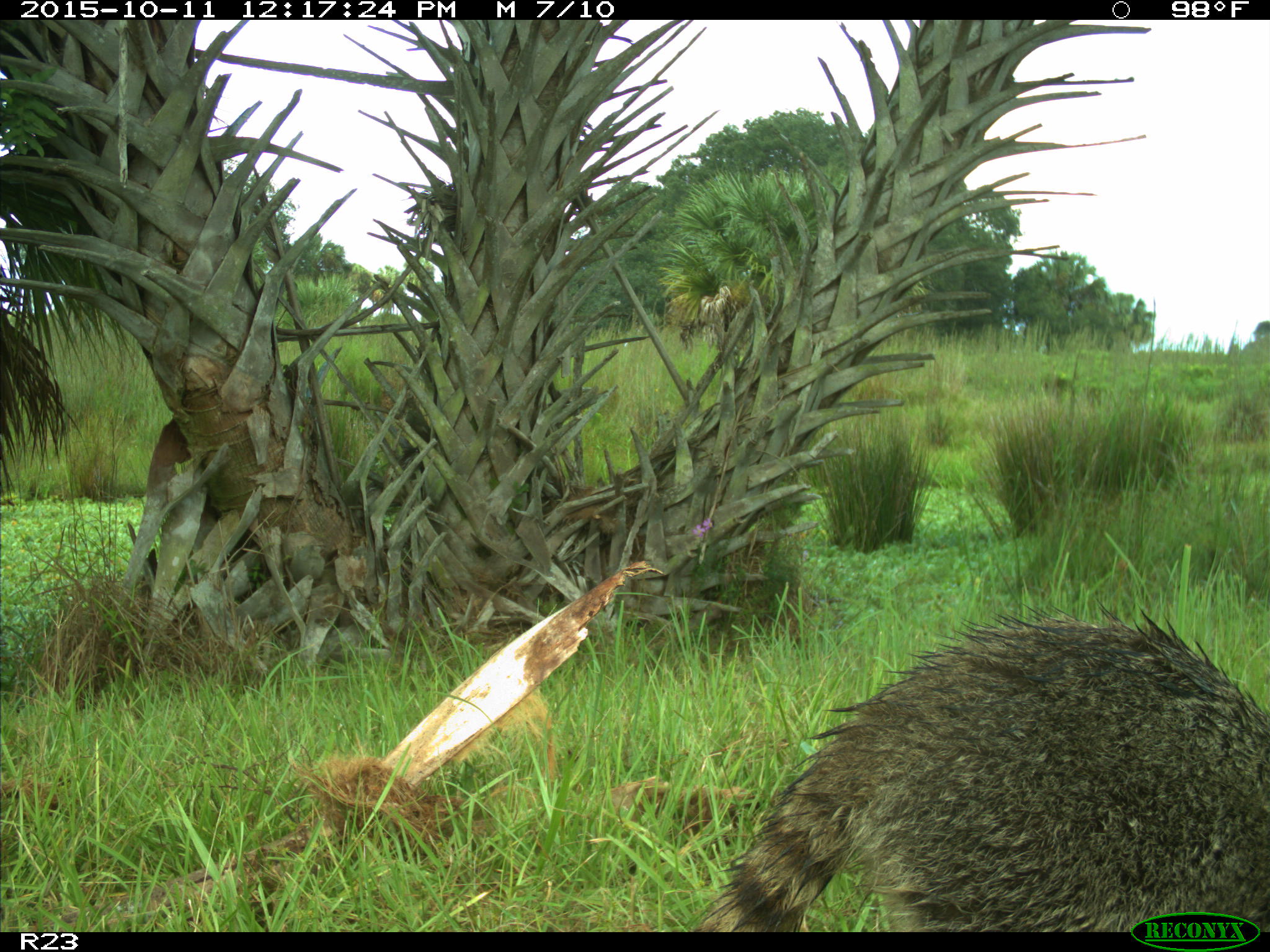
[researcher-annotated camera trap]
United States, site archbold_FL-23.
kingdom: Animalia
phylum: Chordata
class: Mammalia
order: Carnivora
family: Procyonidae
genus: Procyon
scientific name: Procyon lotor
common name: common raccoon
Procyon lotor (common raccoon).